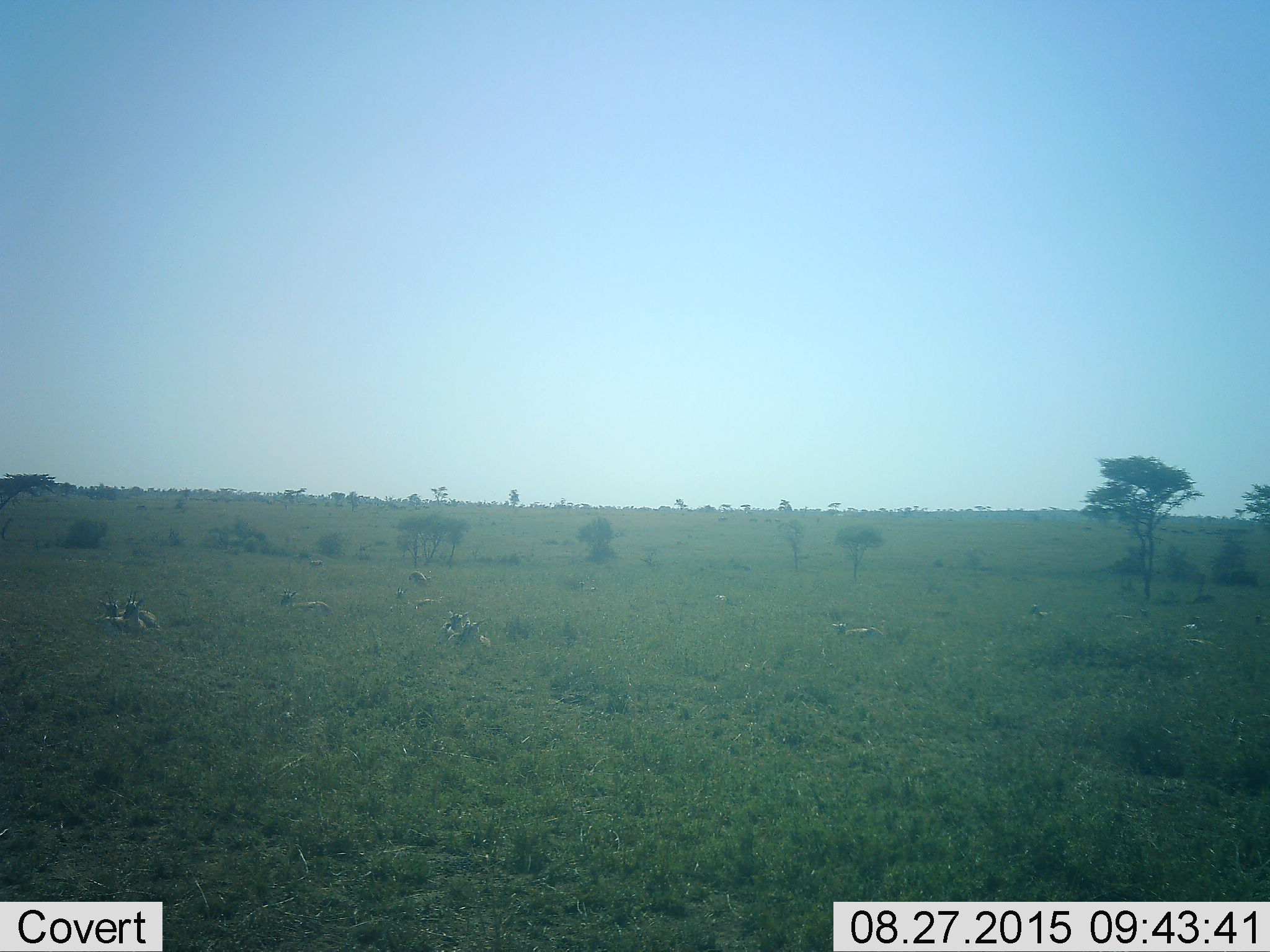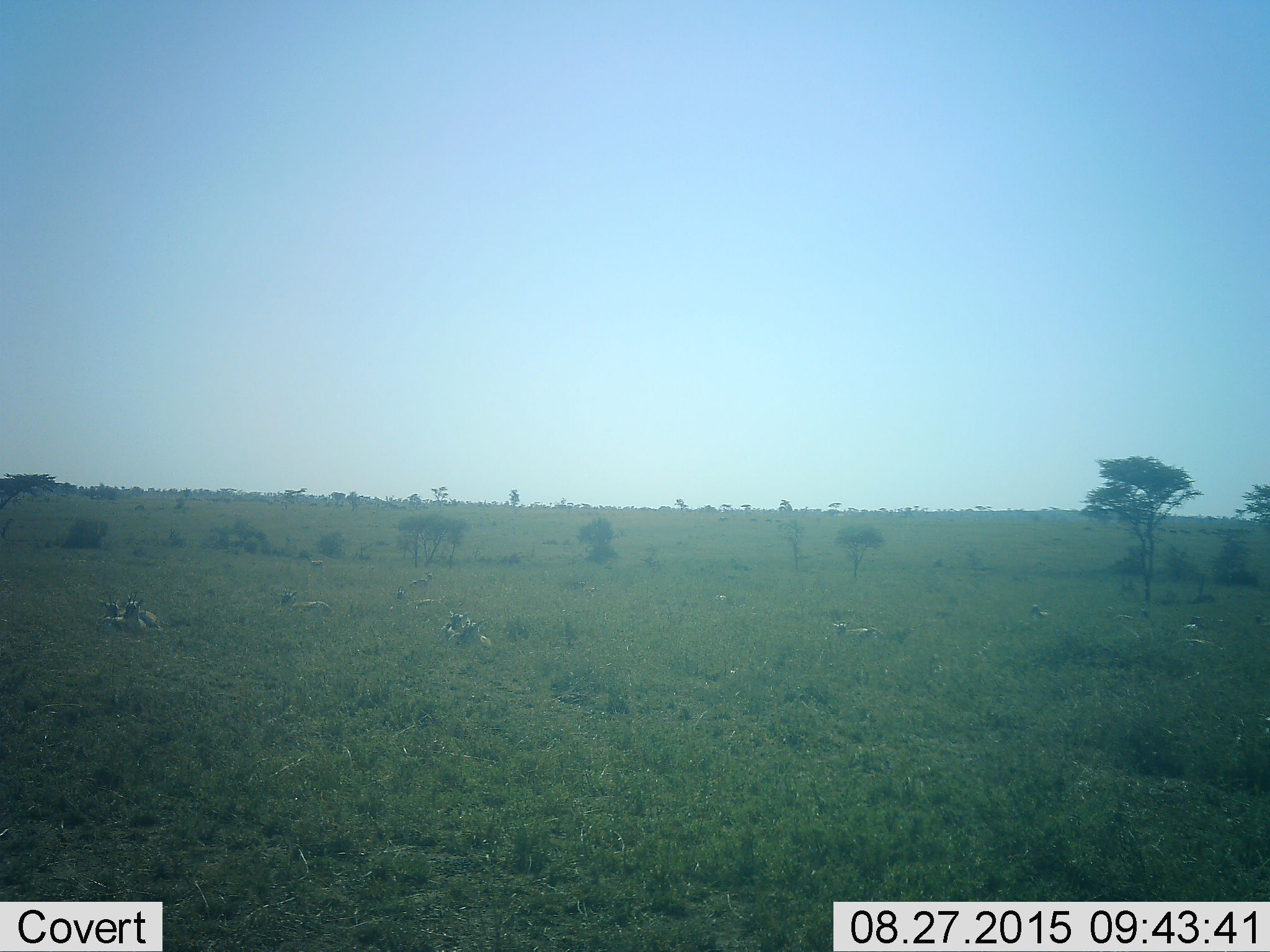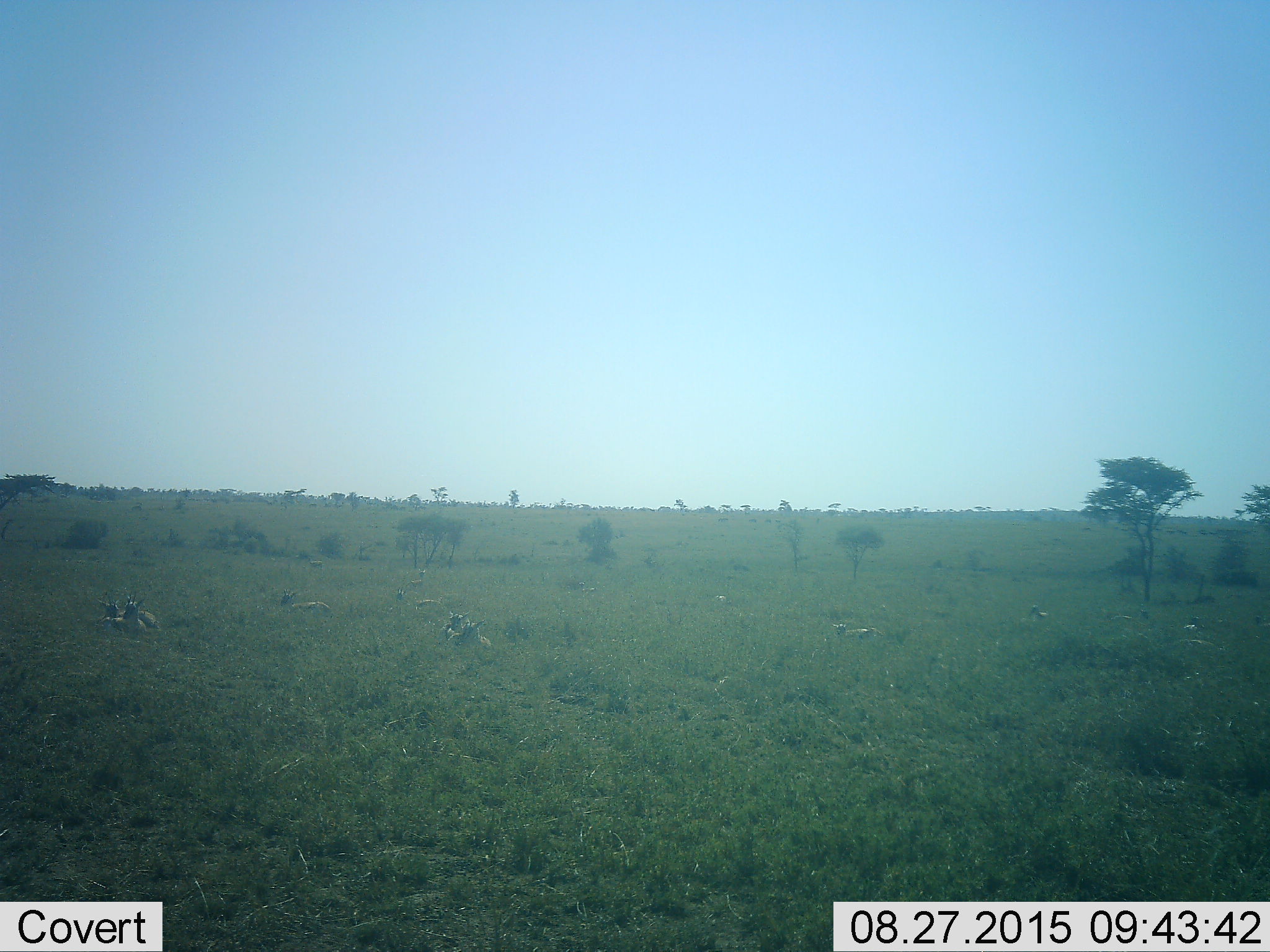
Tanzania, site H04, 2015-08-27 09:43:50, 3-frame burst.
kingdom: Animalia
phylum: Chordata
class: Mammalia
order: Artiodactyla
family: Bovidae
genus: Eudorcas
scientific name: Eudorcas thomsonii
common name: thomson's gazelle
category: gazellethomsons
Gazellethomsons (thomson's gazelle) (Eudorcas thomsonii), count 11-50. Behavior (volunteer vote fractions): standing 0%, resting 100%, moving 0%, interacting 0%. Young present (vote fraction): 22%. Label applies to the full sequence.